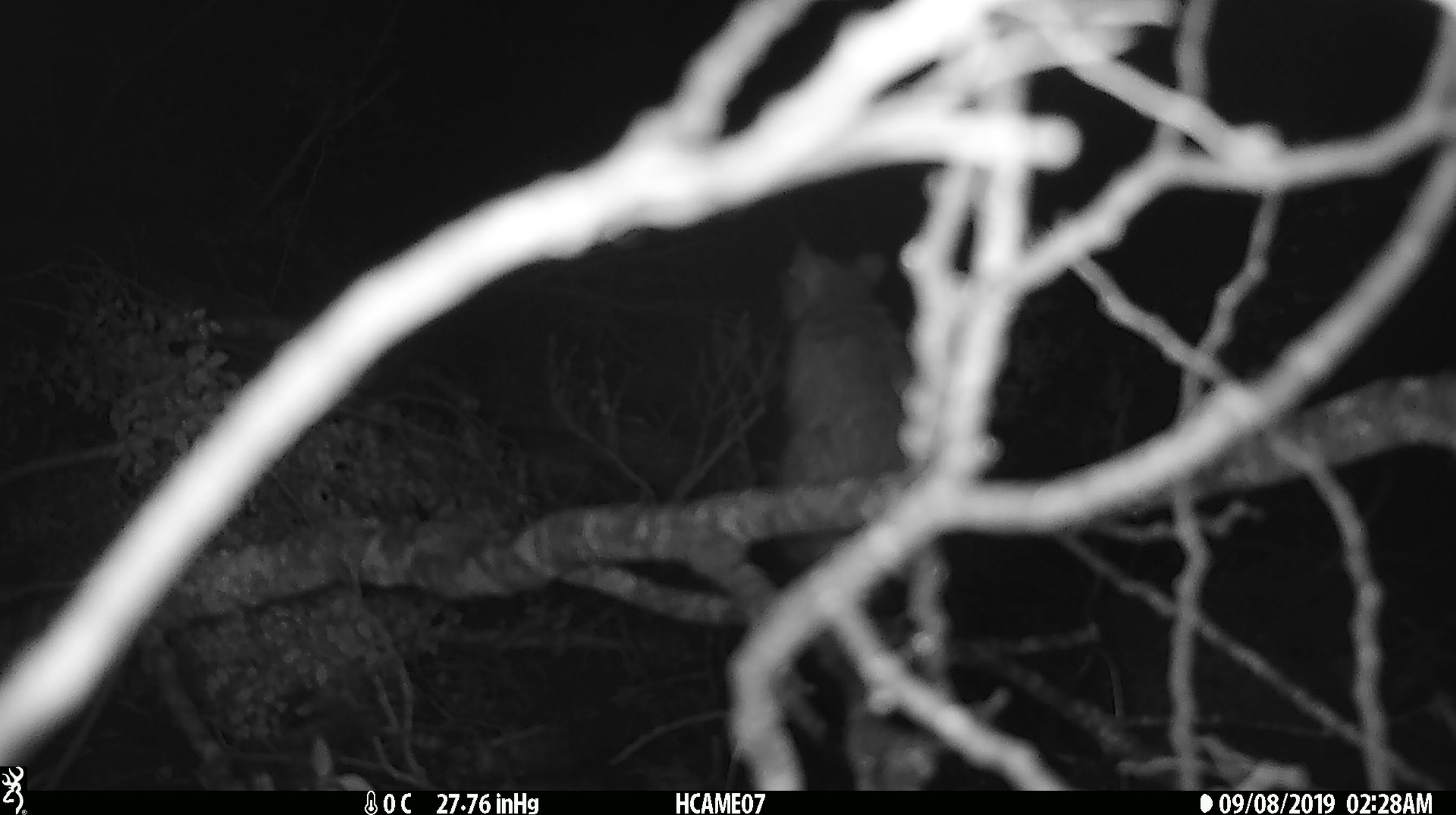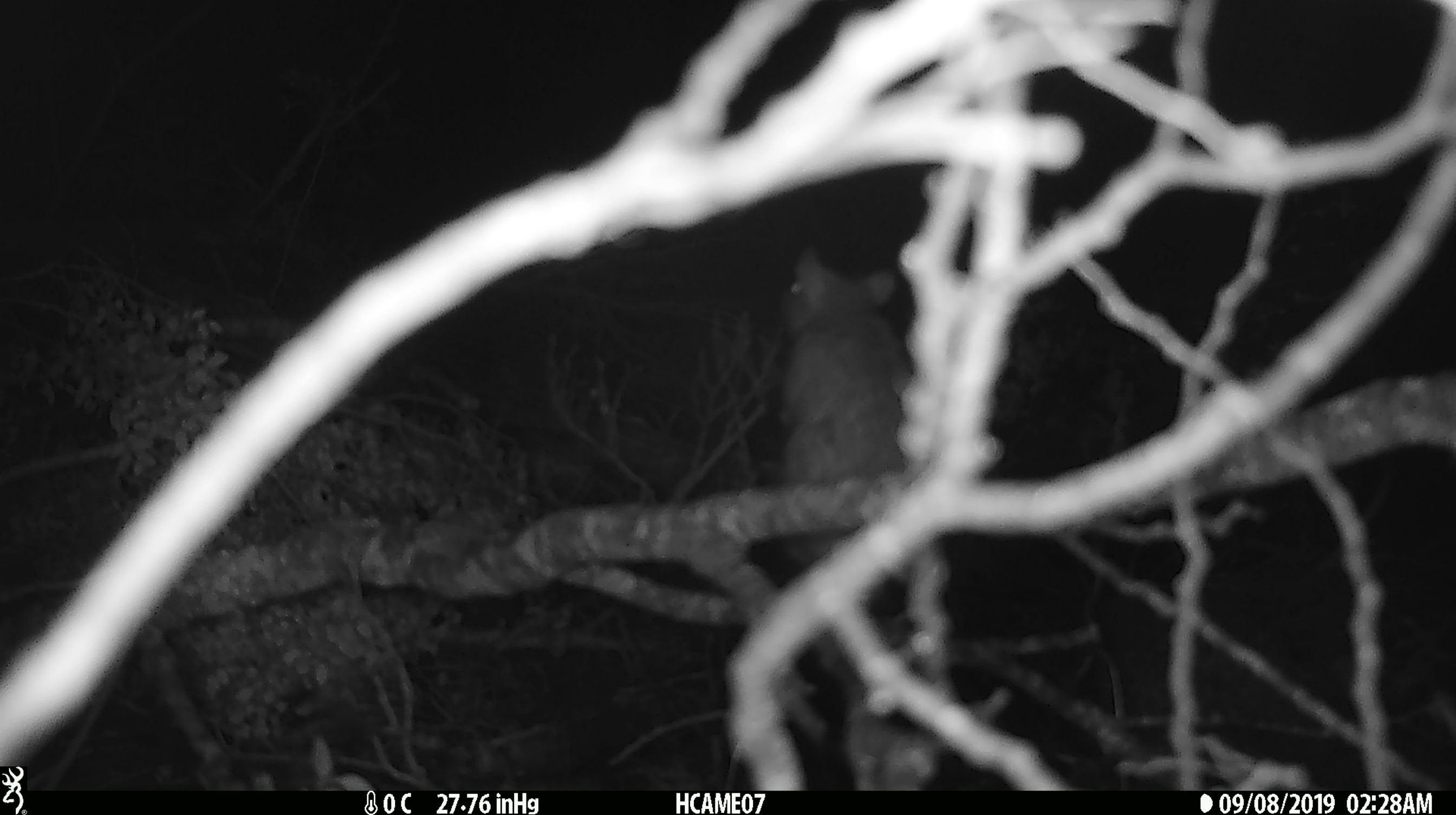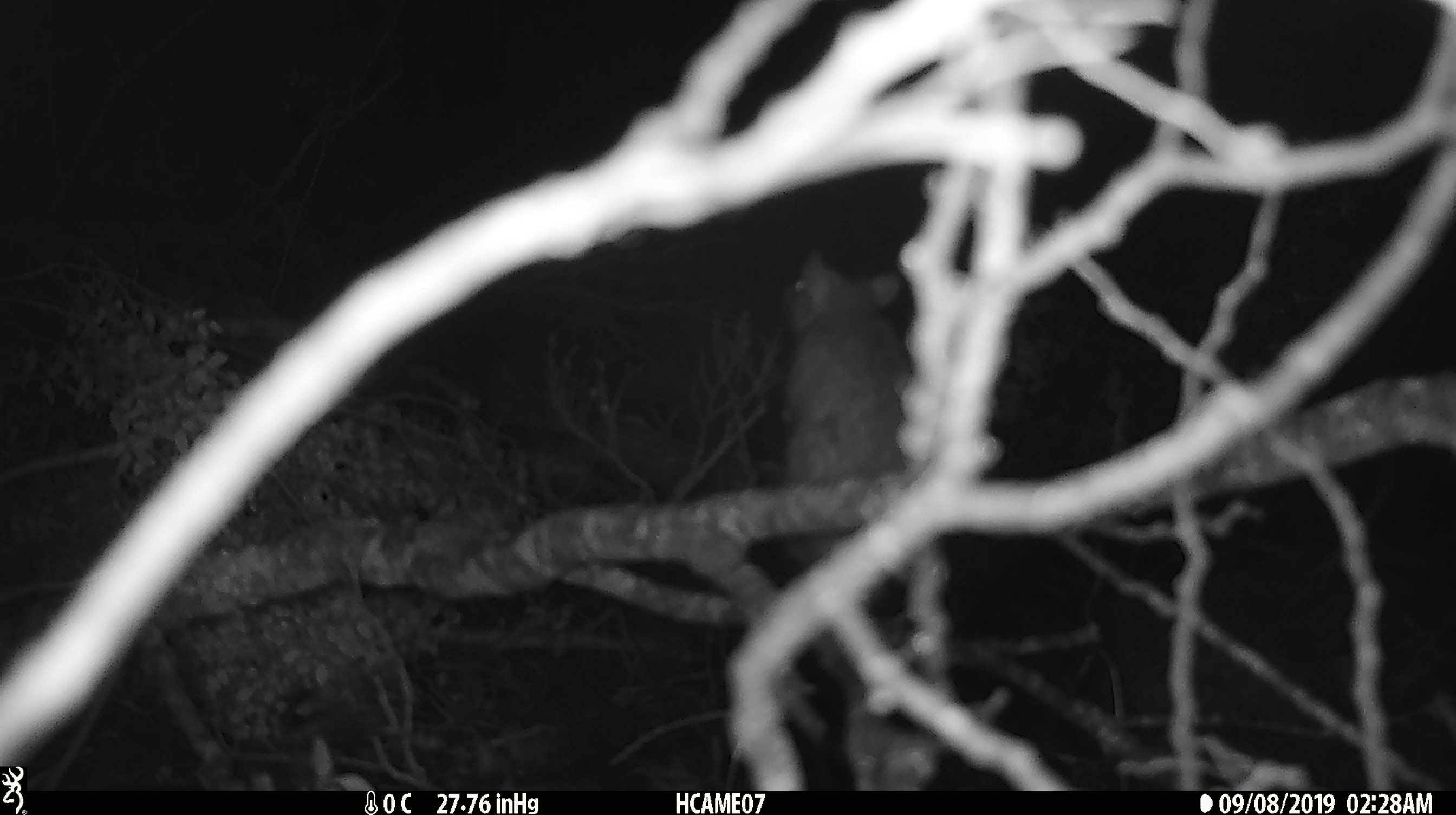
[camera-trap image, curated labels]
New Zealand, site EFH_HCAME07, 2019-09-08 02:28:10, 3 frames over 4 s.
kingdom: Animalia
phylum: Chordata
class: Mammalia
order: Rodentia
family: Muridae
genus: Rattus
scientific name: Rattus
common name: rat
Rat (Rattus).